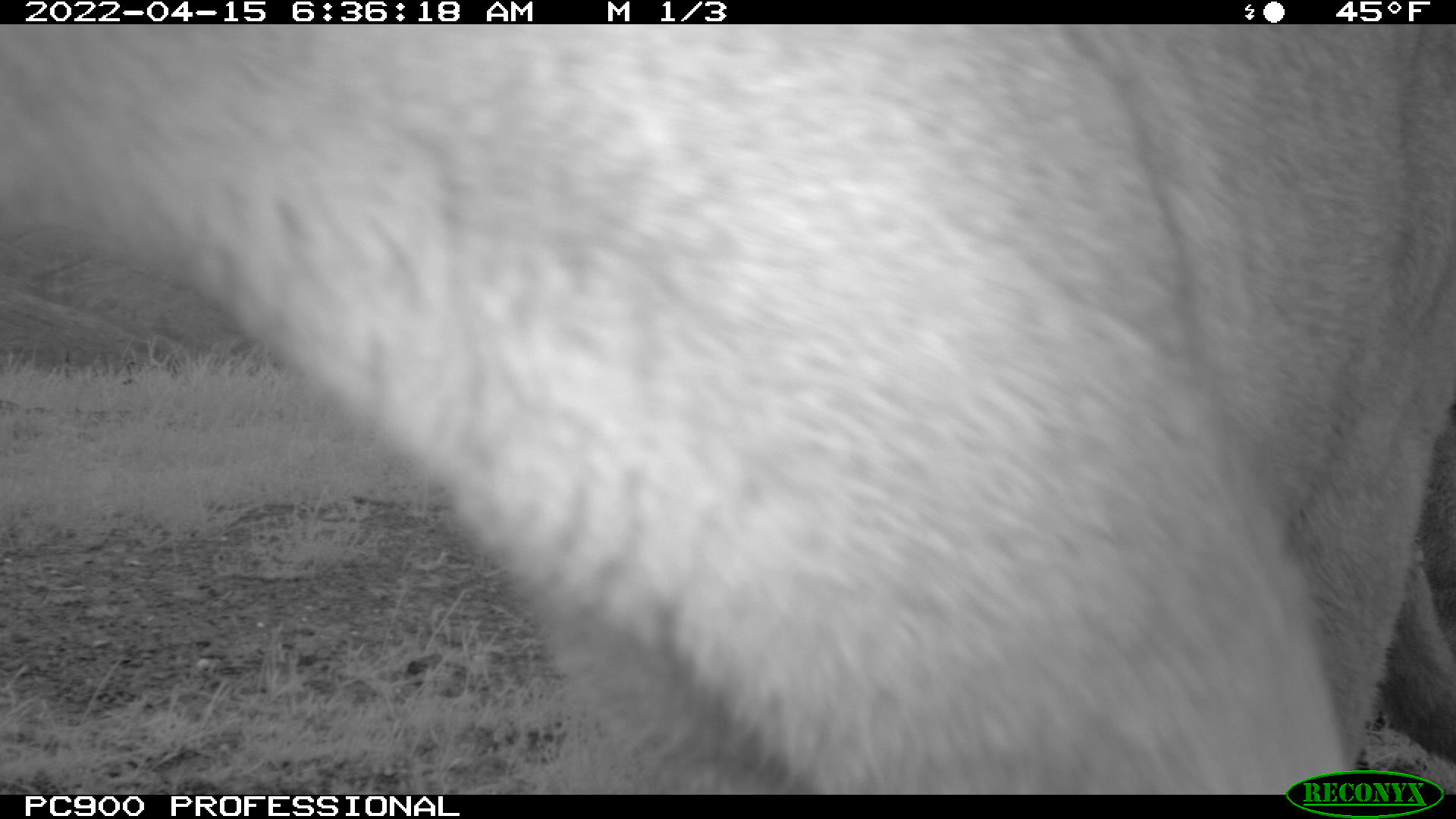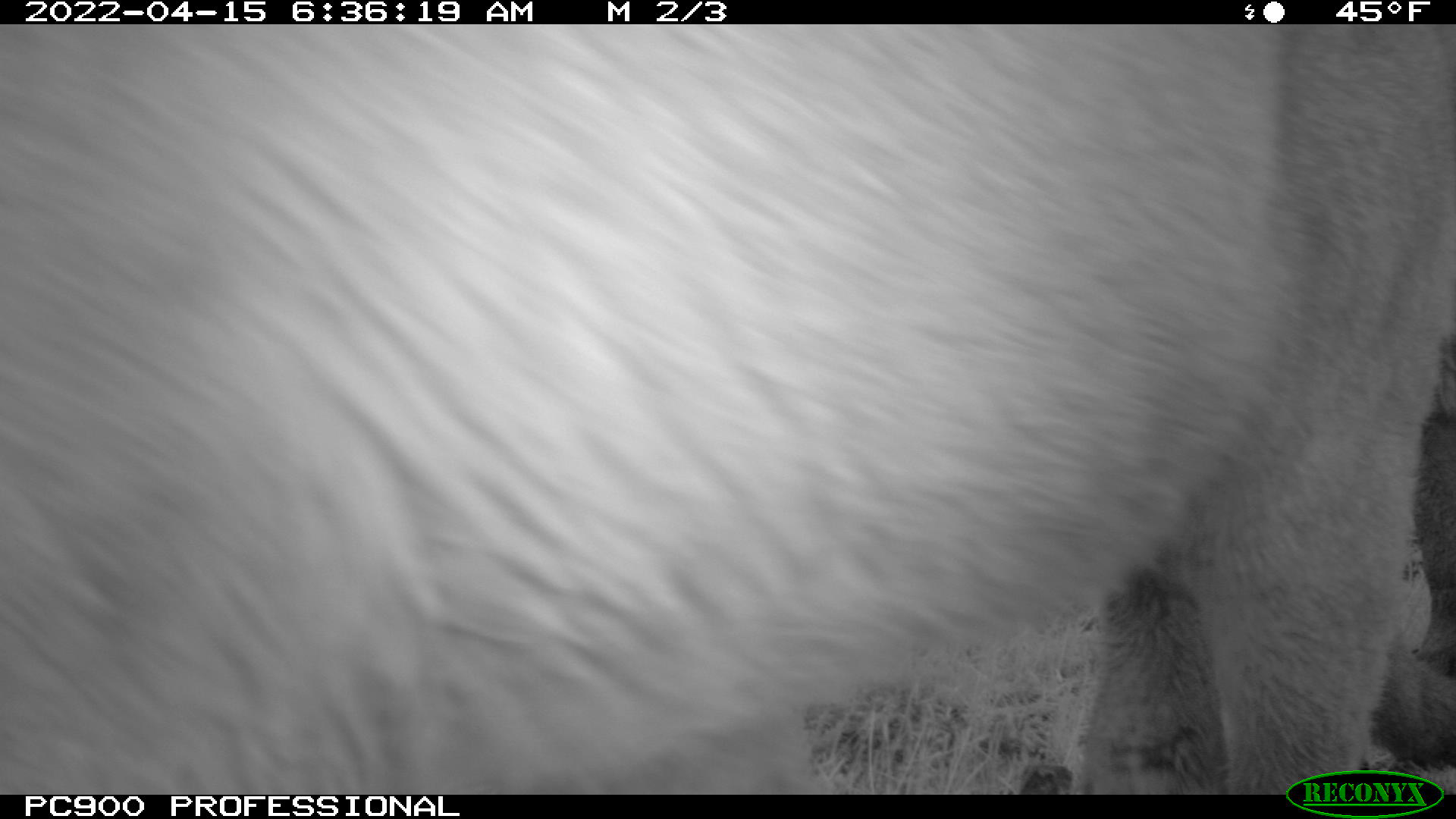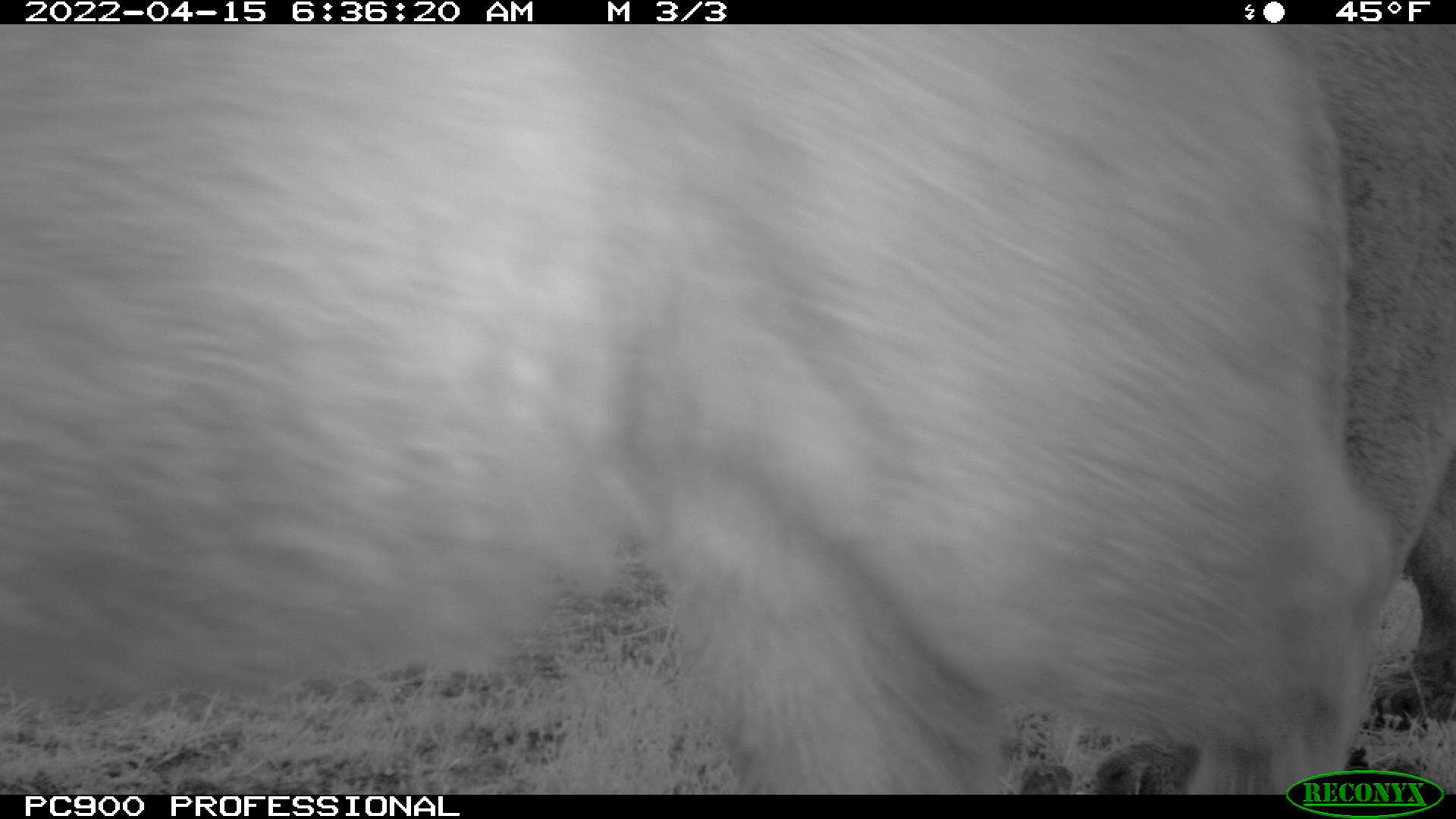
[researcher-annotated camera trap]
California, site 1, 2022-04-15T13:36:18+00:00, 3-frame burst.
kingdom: Animalia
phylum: Chordata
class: Mammalia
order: Carnivora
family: Felidae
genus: Puma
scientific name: Puma concolor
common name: puma